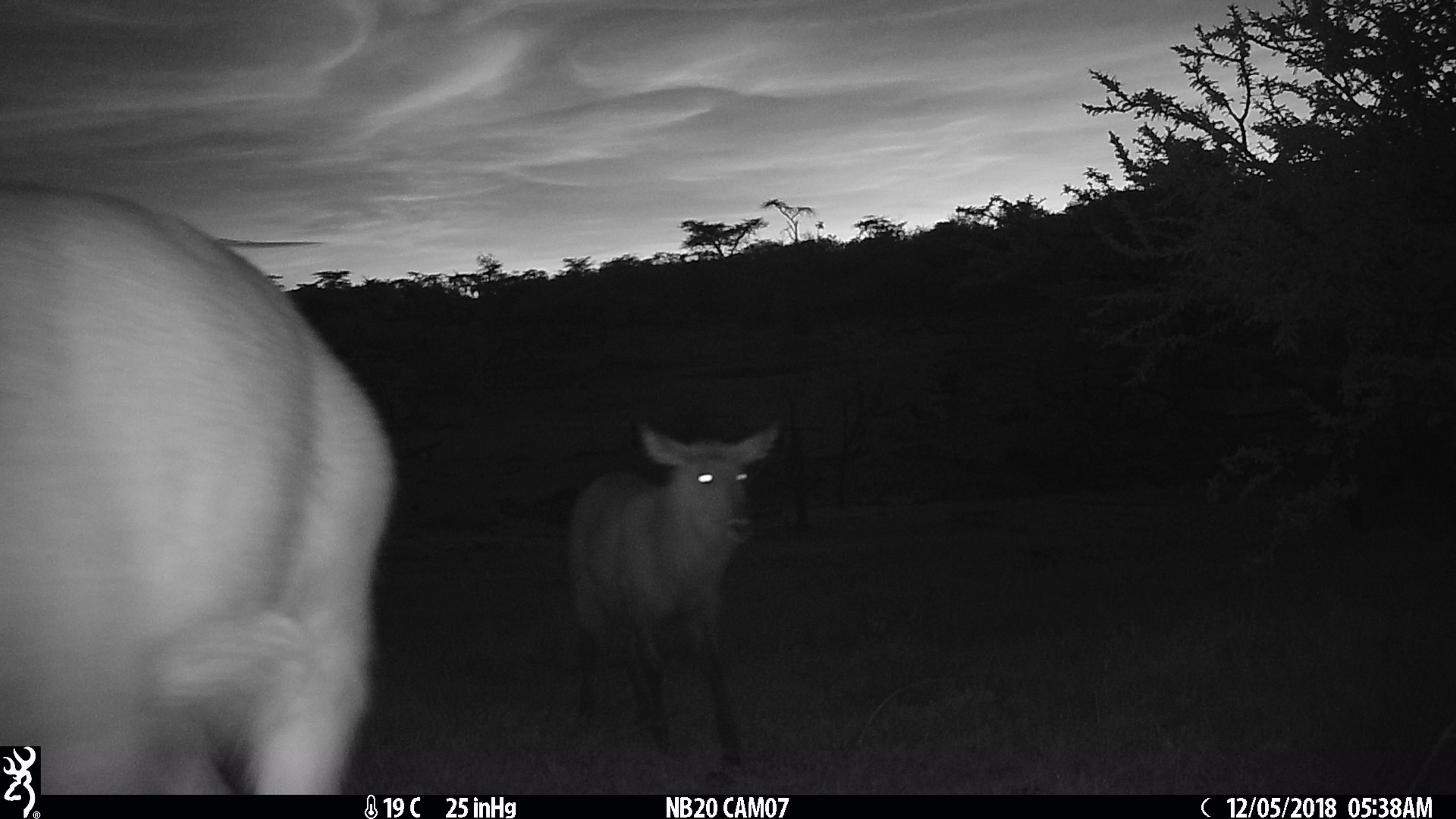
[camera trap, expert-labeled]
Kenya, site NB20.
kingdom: Animalia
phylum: Chordata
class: Mammalia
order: Artiodactyla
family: Bovidae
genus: Kobus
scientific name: Kobus ellipsiprymnus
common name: waterbuck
Waterbuck (Kobus ellipsiprymnus).